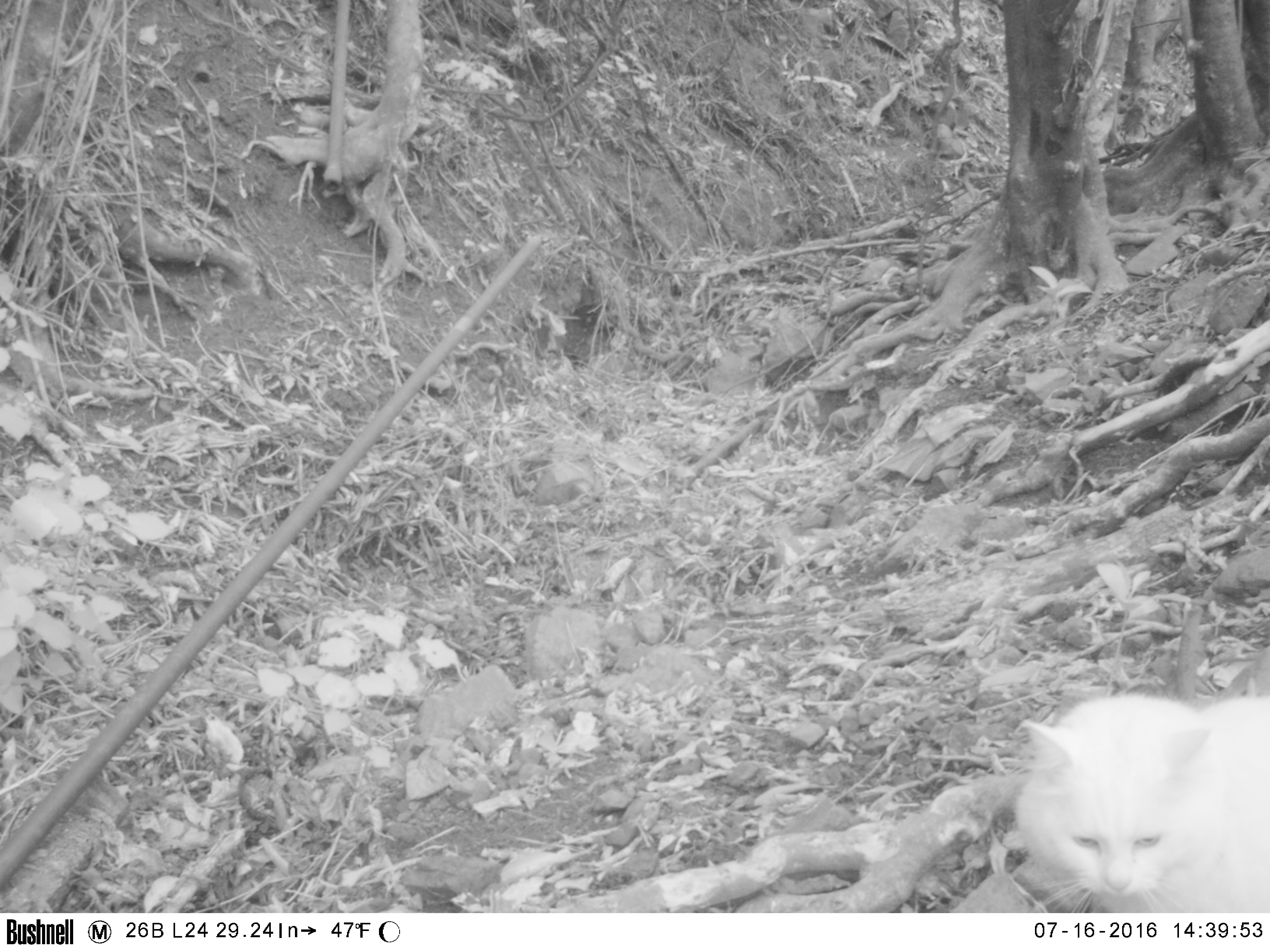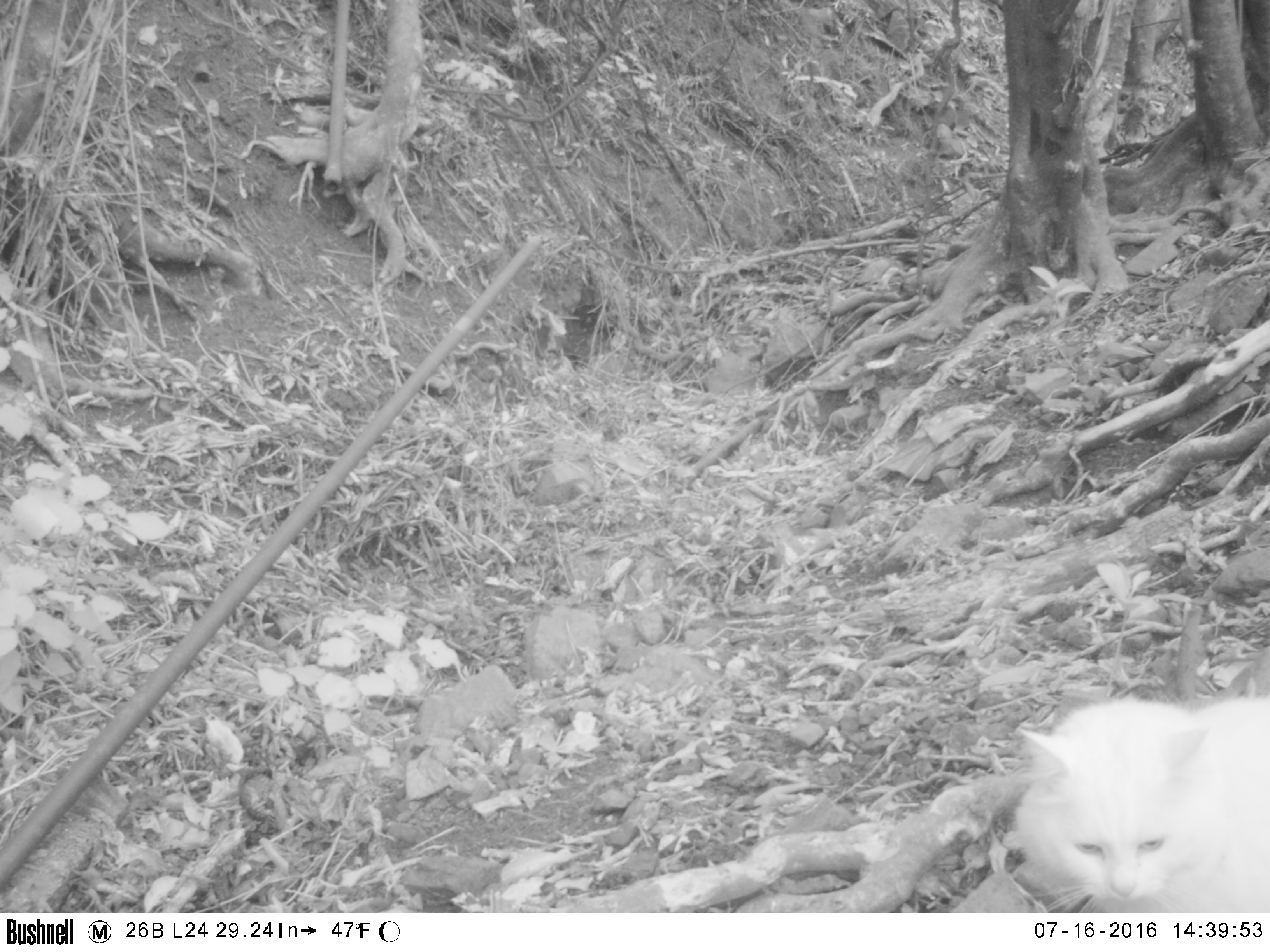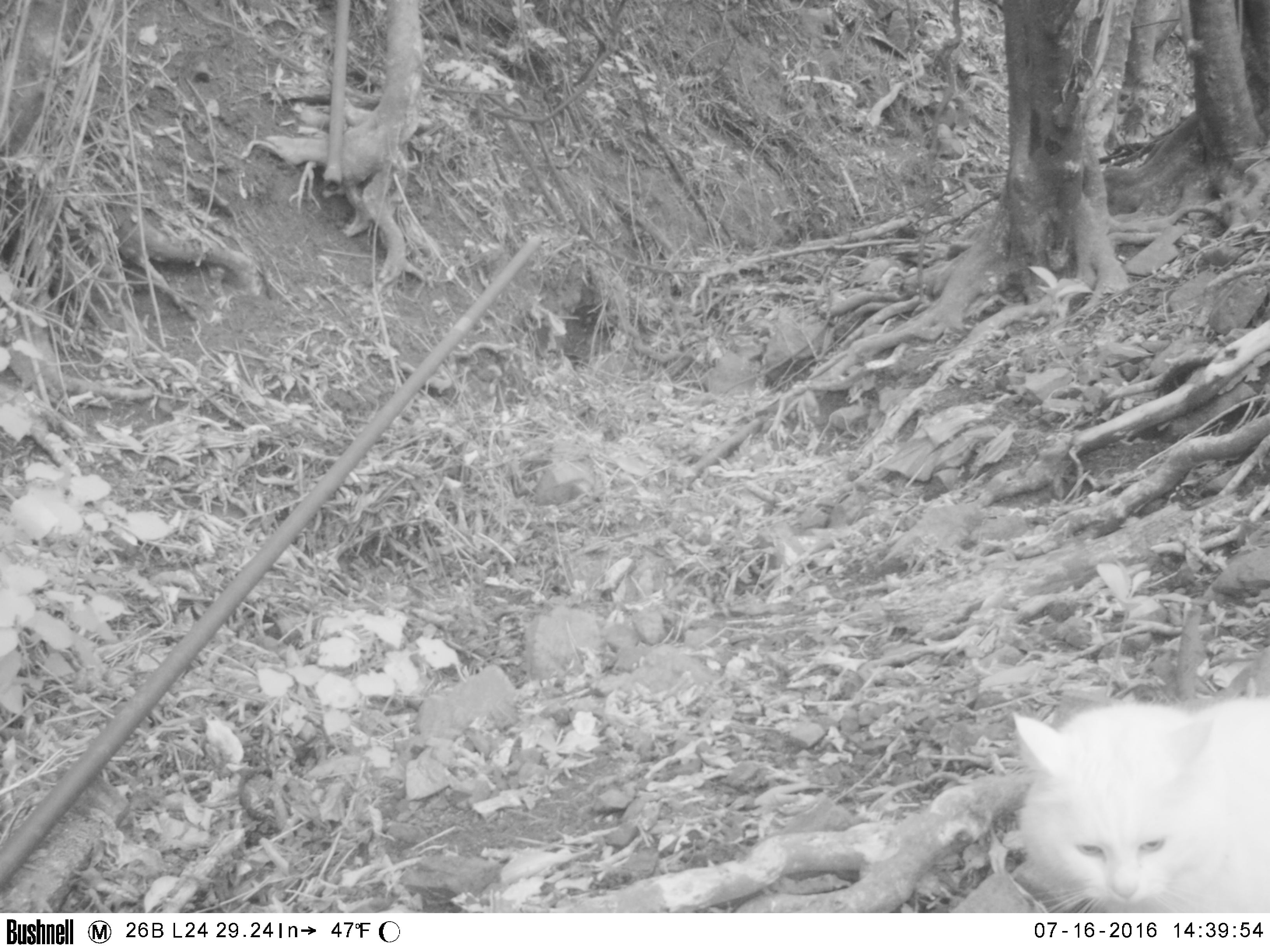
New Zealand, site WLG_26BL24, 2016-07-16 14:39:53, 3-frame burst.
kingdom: Animalia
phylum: Chordata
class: Mammalia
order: Carnivora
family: Felidae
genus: Felis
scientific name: Felis catus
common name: domestic cat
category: cat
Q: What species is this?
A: Cat (domestic cat) (Felis catus).